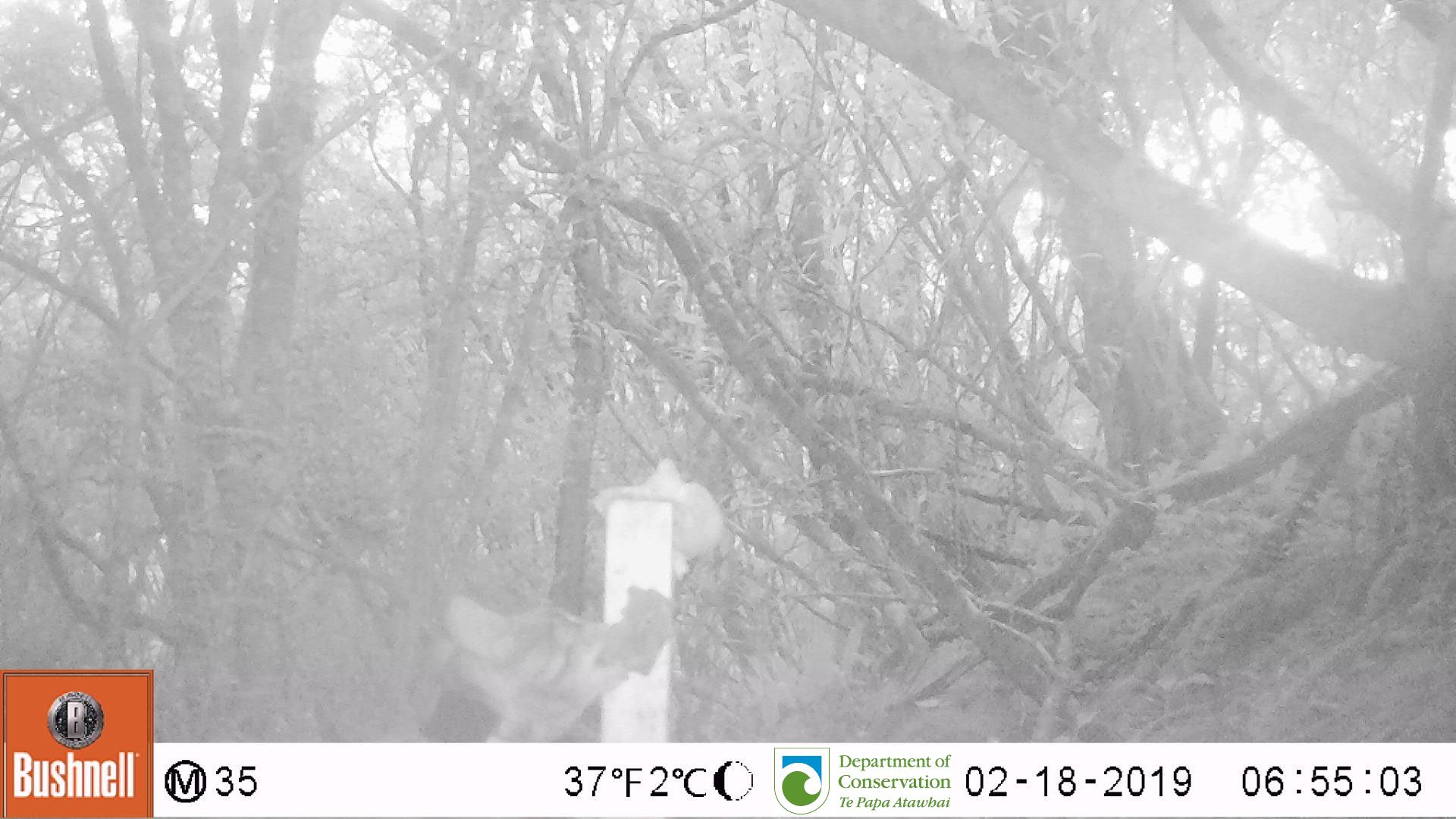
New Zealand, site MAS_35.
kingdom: Animalia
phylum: Chordata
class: Mammalia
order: Carnivora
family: Felidae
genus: Felis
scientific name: Felis catus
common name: domestic cat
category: cat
Cat (domestic cat) (Felis catus).